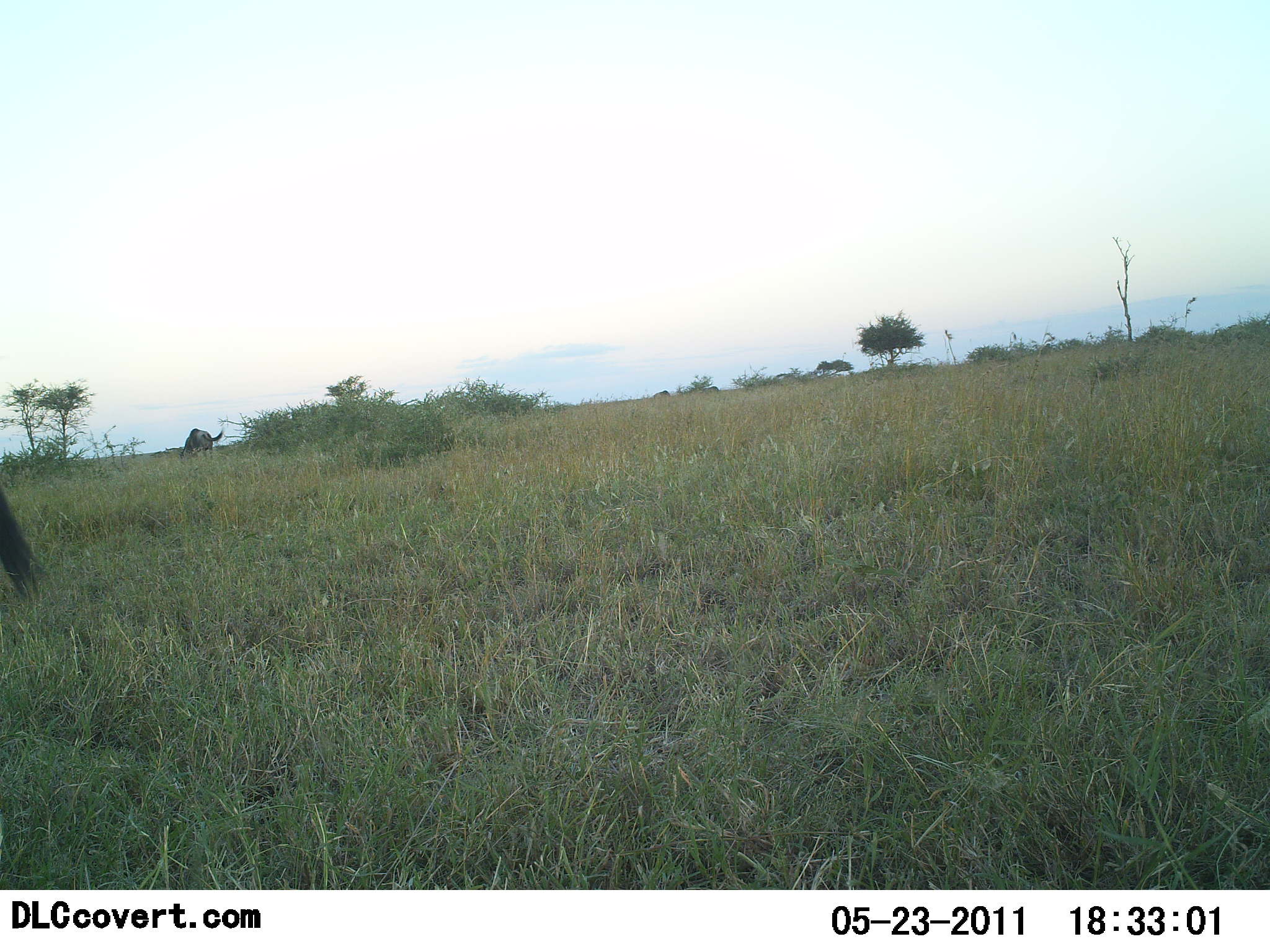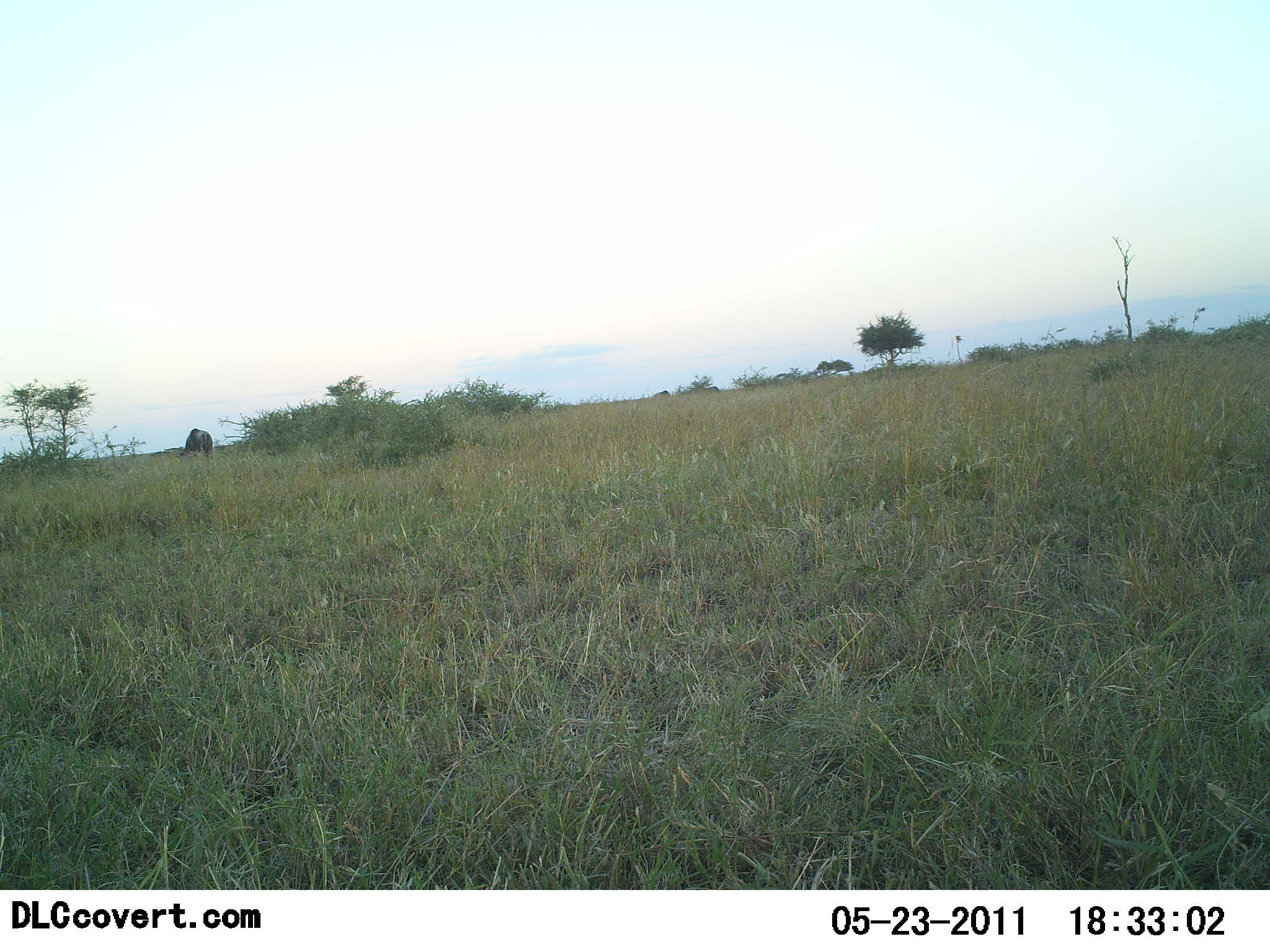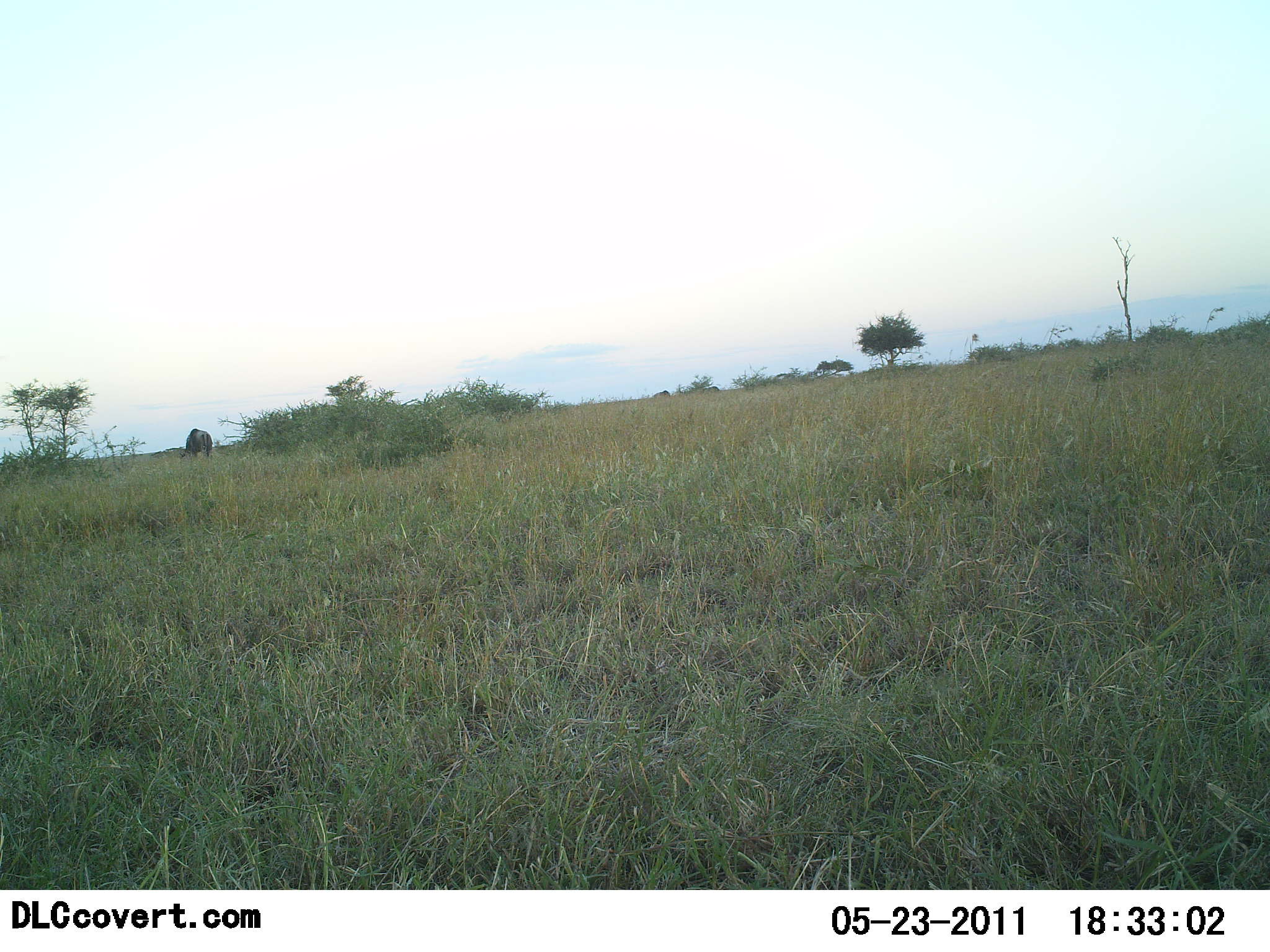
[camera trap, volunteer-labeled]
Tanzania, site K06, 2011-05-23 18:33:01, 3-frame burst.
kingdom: Animalia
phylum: Chordata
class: Mammalia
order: Artiodactyla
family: Bovidae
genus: Connochaetes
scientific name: Connochaetes taurinus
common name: blue wildebeest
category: wildebeest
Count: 2.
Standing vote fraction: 17%.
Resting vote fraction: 0%.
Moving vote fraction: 17%.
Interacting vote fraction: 0%.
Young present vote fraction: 0%.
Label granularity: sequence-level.